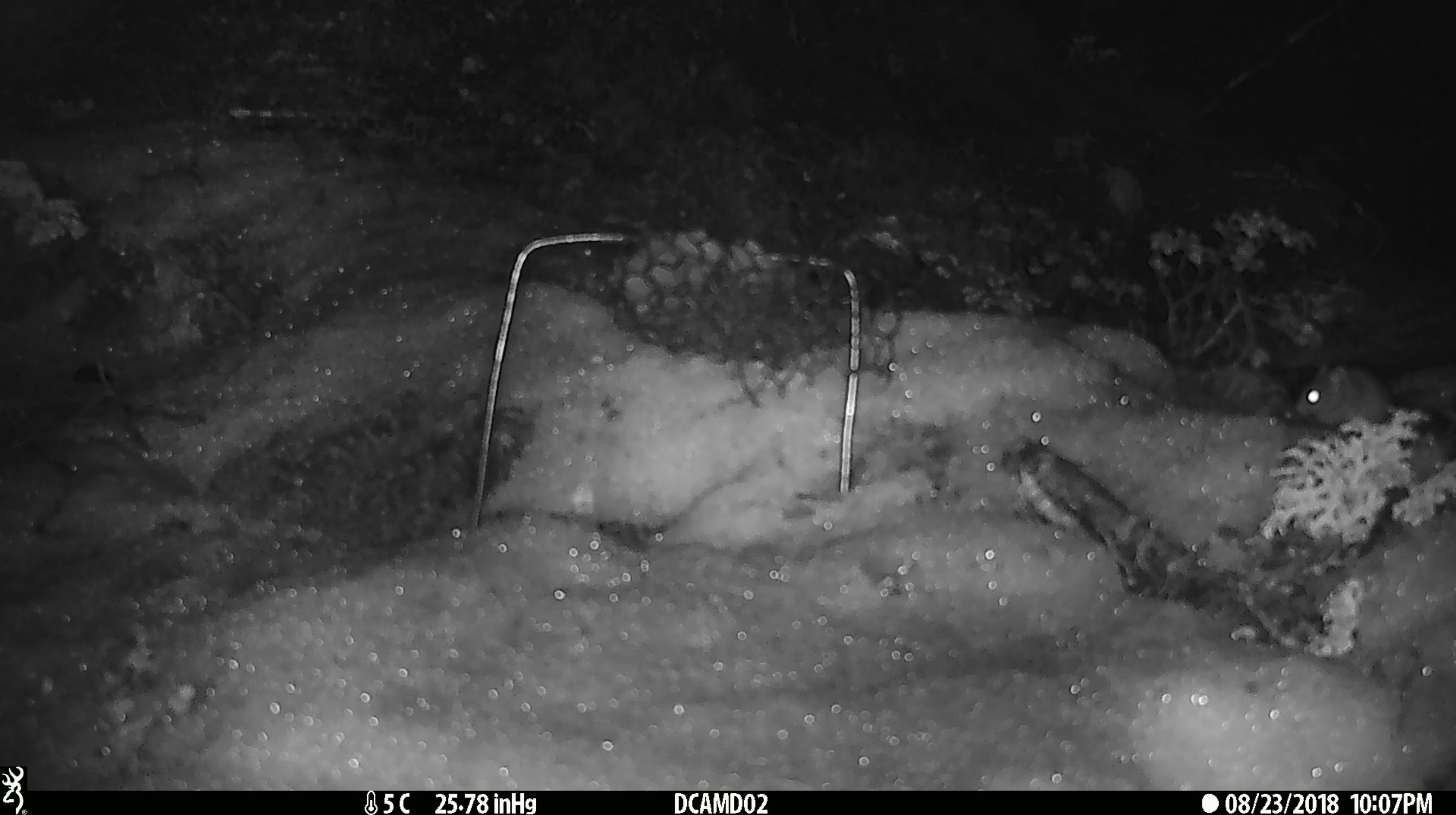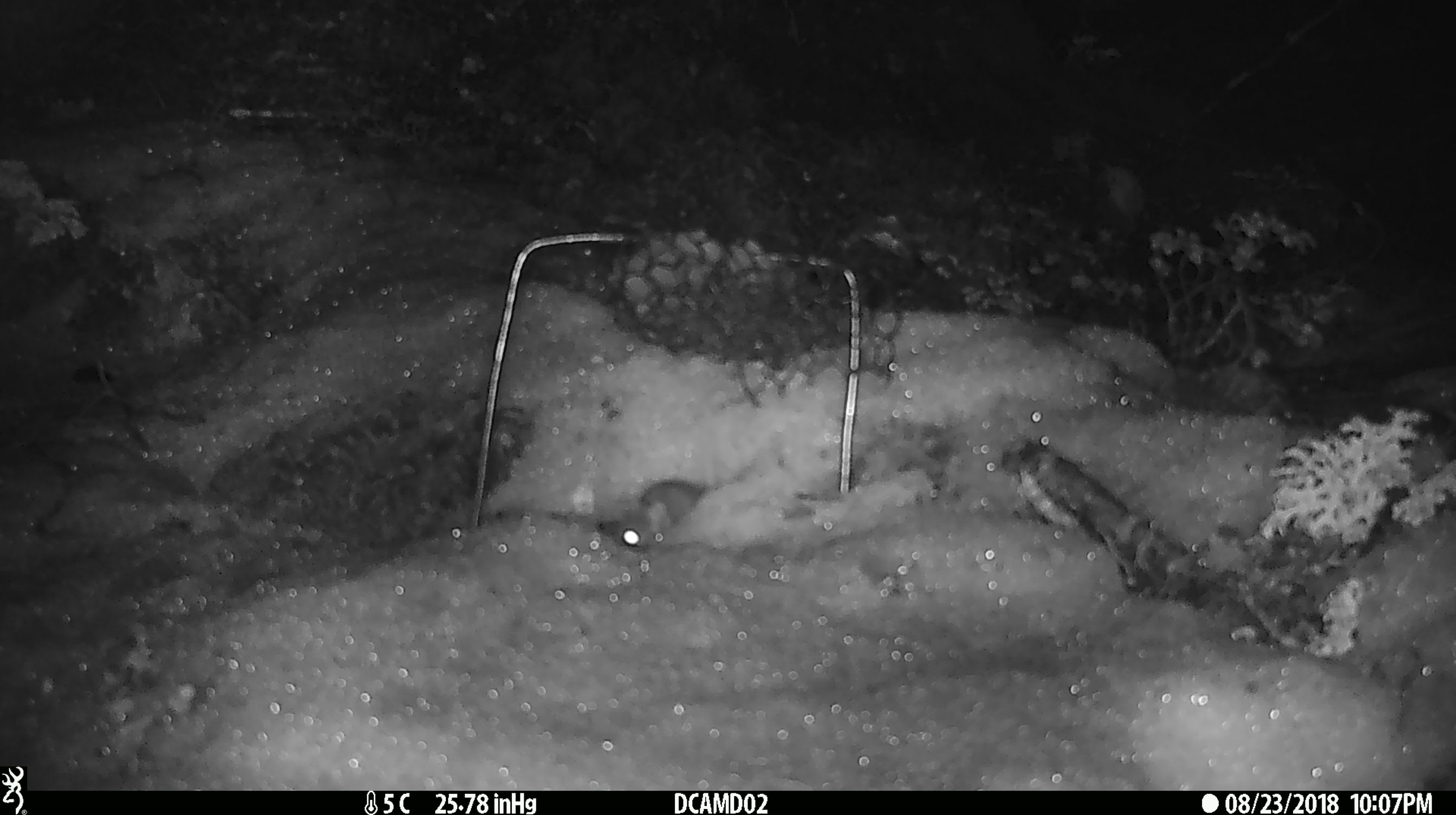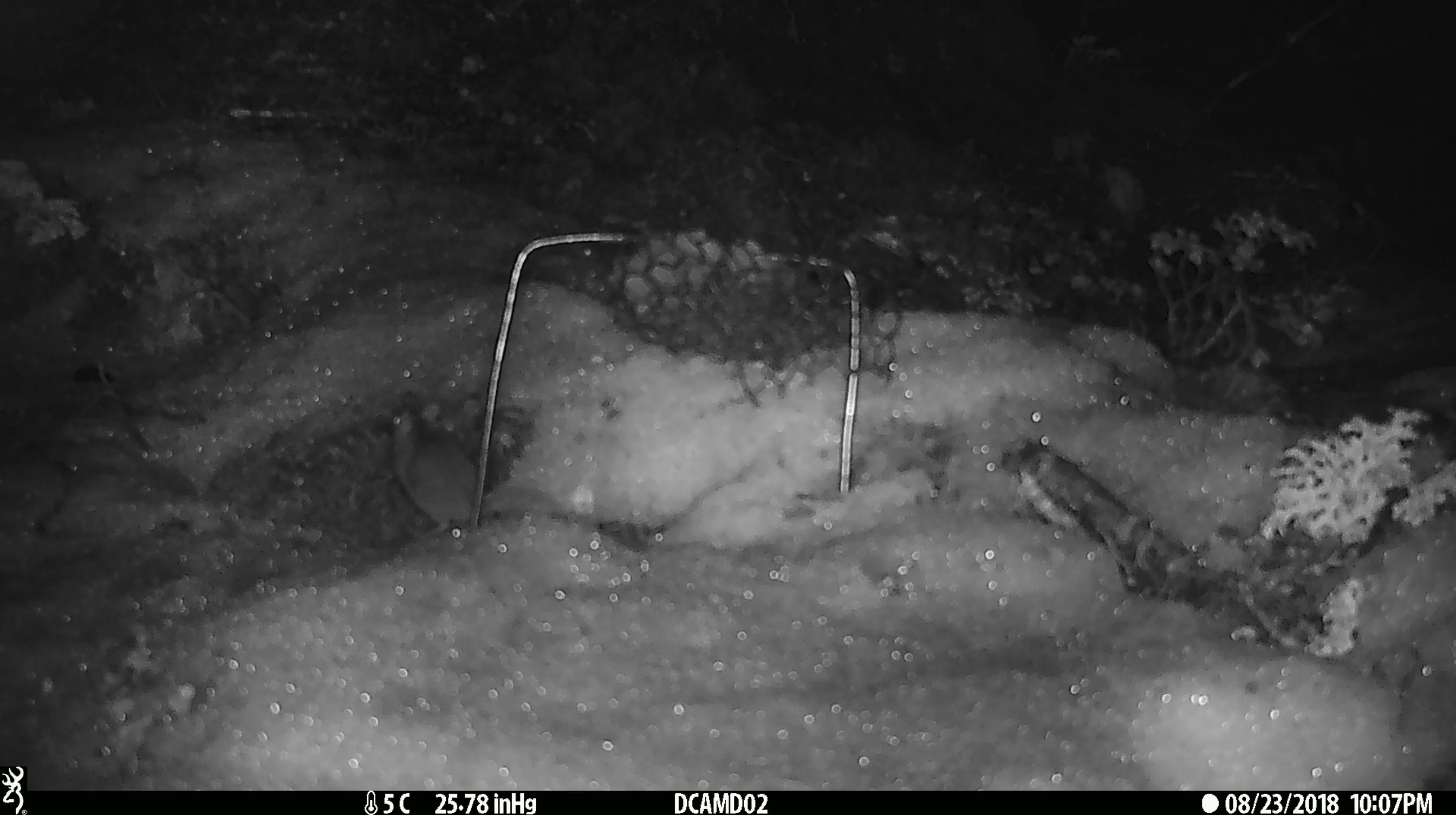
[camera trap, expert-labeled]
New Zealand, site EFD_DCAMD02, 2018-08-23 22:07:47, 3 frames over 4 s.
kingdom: Animalia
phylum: Chordata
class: Mammalia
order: Rodentia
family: Muridae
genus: Mus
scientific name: Mus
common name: mouse